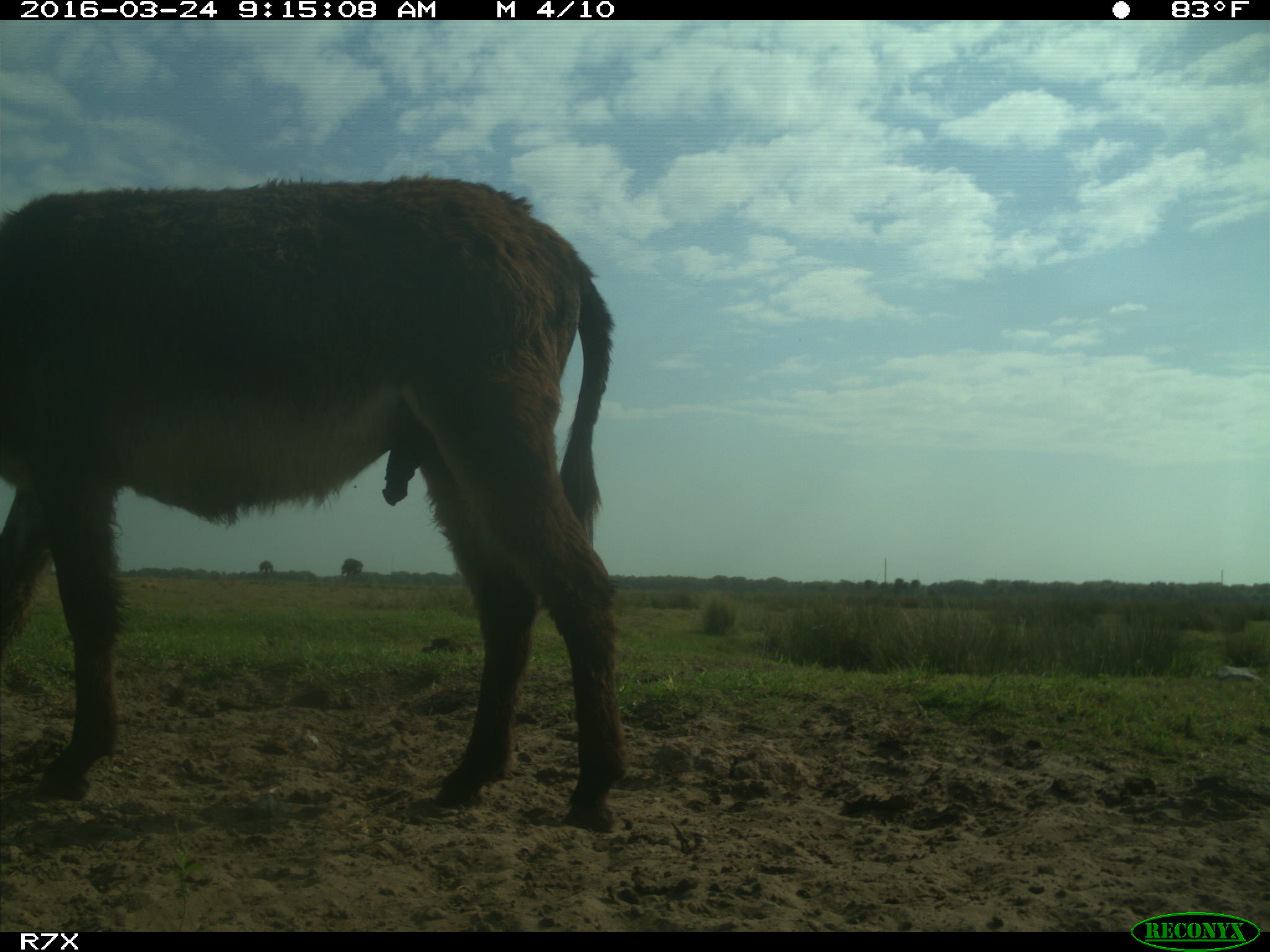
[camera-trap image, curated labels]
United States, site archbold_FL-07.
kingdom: Animalia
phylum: Chordata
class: Mammalia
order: Perissodactyla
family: Equidae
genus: Equus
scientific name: Equus africanus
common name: african wild ass